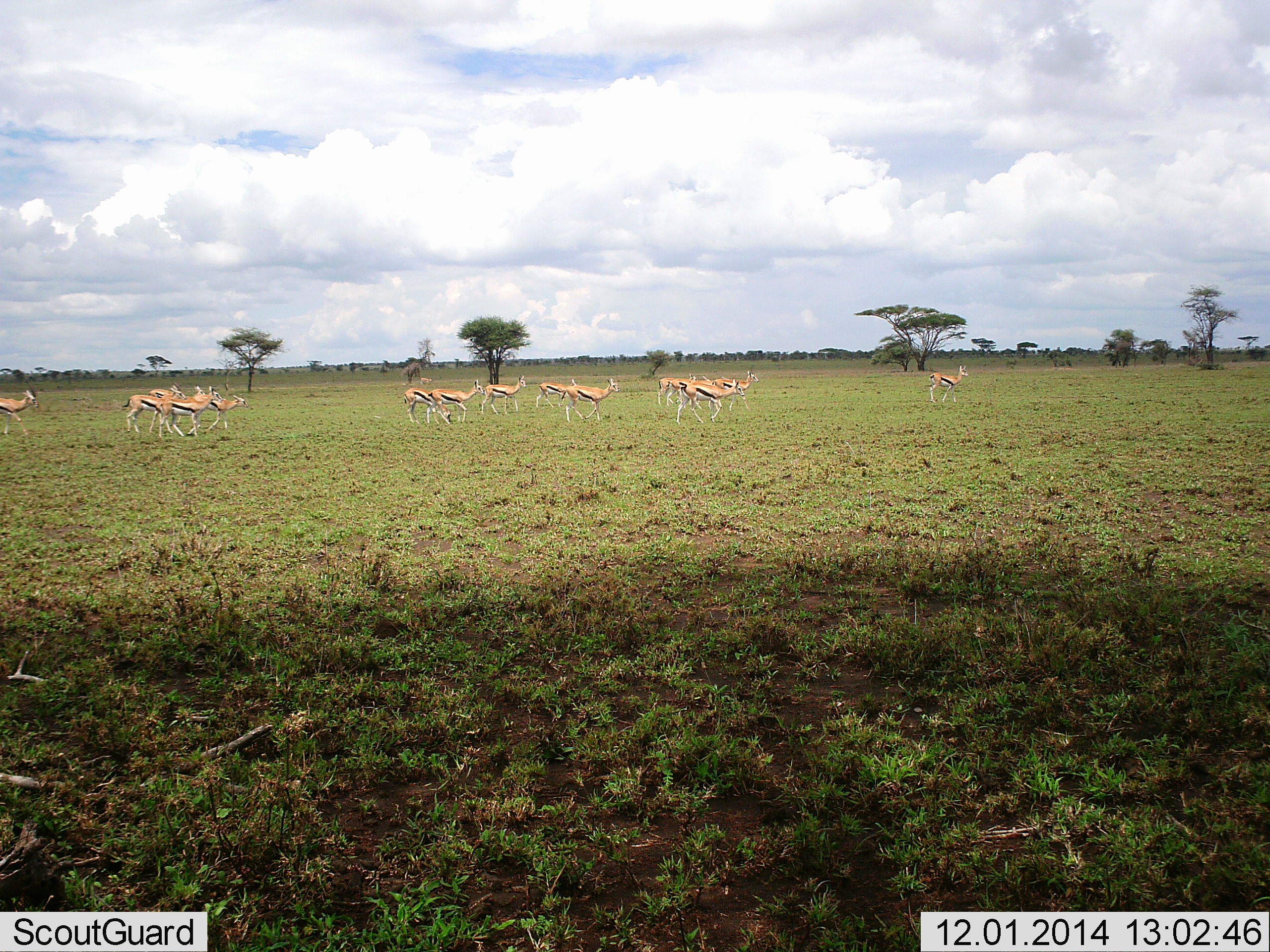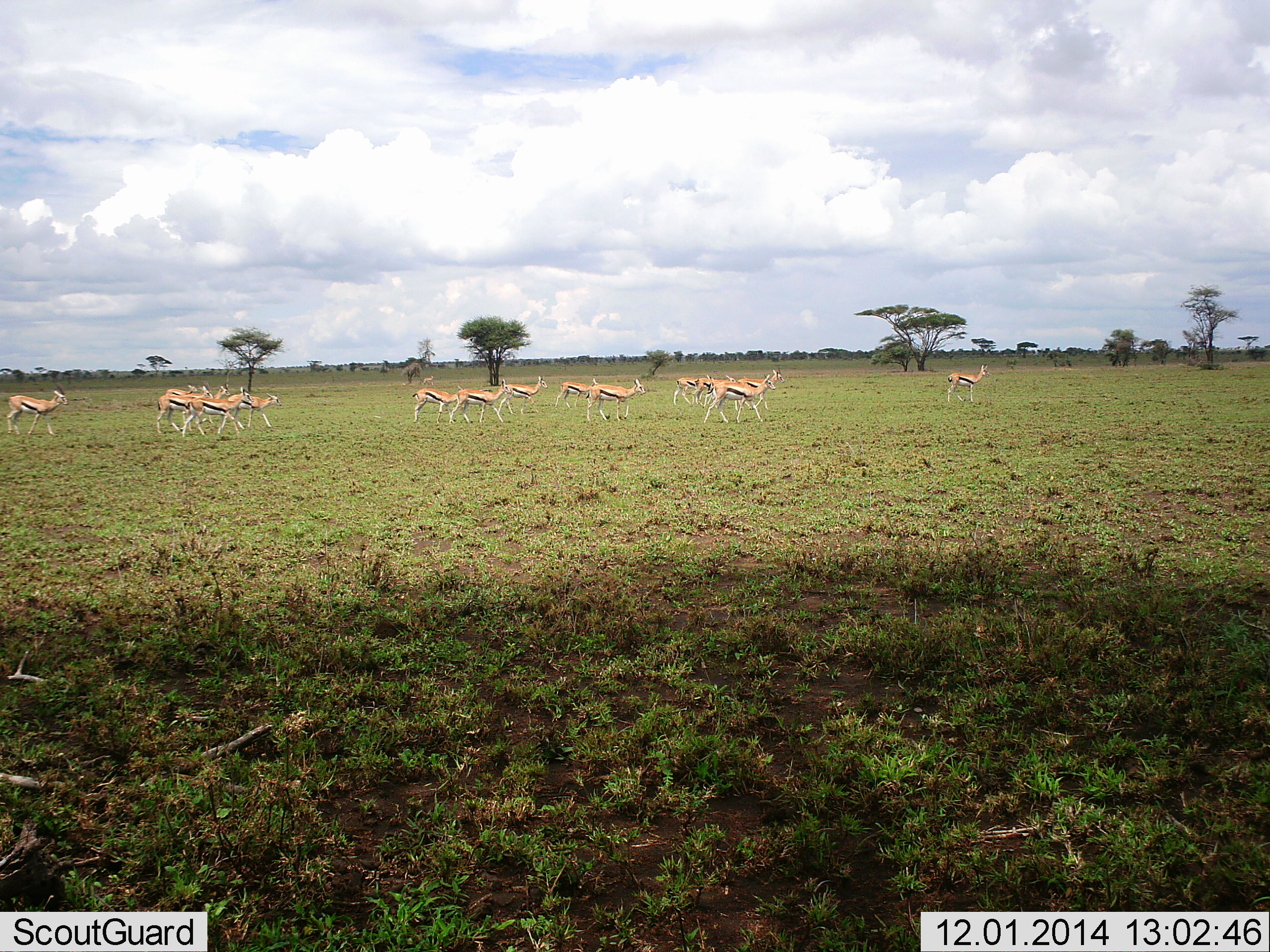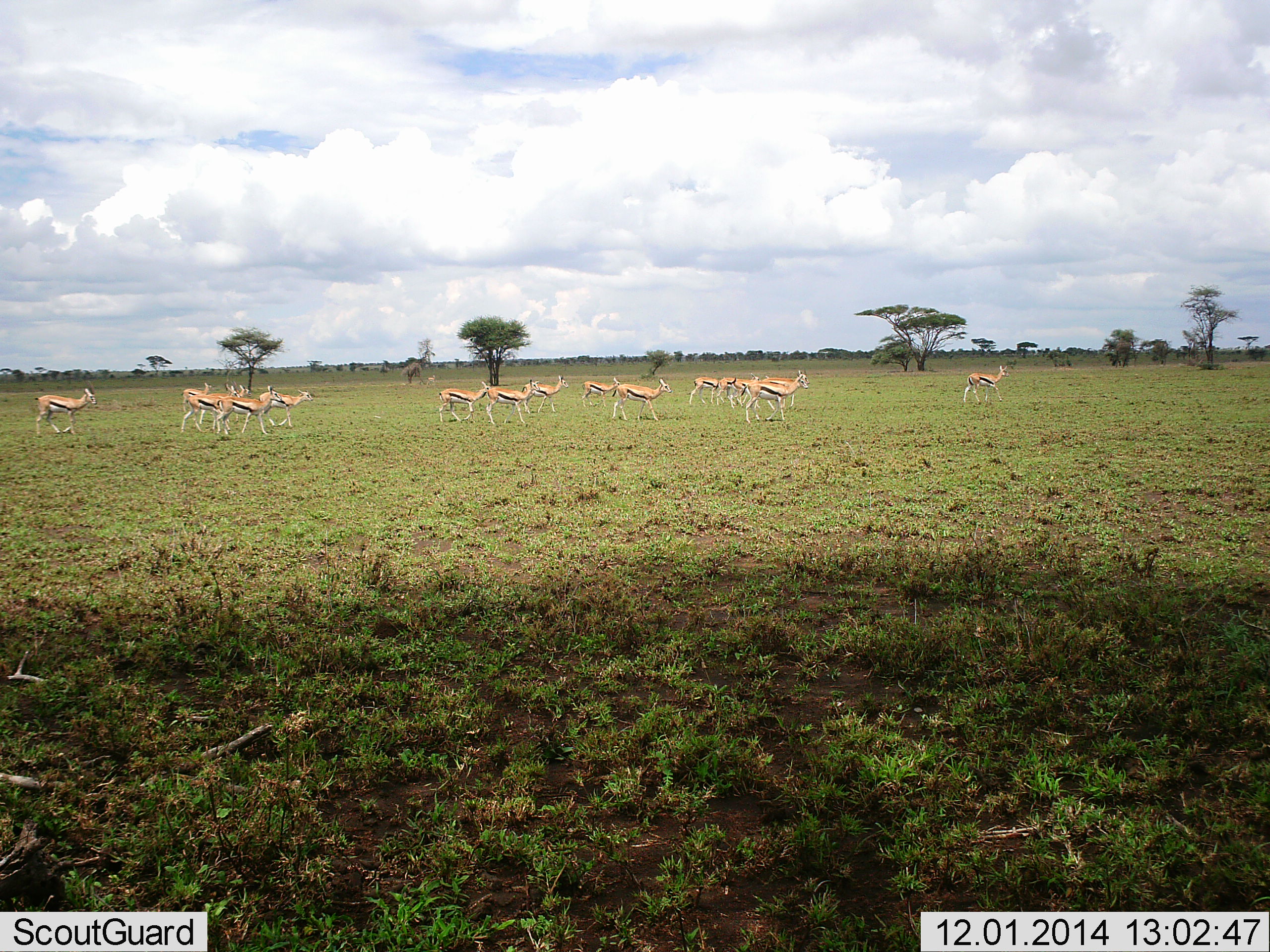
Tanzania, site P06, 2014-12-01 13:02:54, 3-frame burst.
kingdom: Animalia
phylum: Chordata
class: Mammalia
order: Artiodactyla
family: Bovidae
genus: Eudorcas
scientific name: Eudorcas thomsonii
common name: thomson's gazelle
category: gazellethomsons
Gazellethomsons (thomson's gazelle) (Eudorcas thomsonii), count 11-50. Behavior (volunteer vote fractions): standing 10%, resting 0%, moving 90%, interacting 0%. Young present (vote fraction): 0%. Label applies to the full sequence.